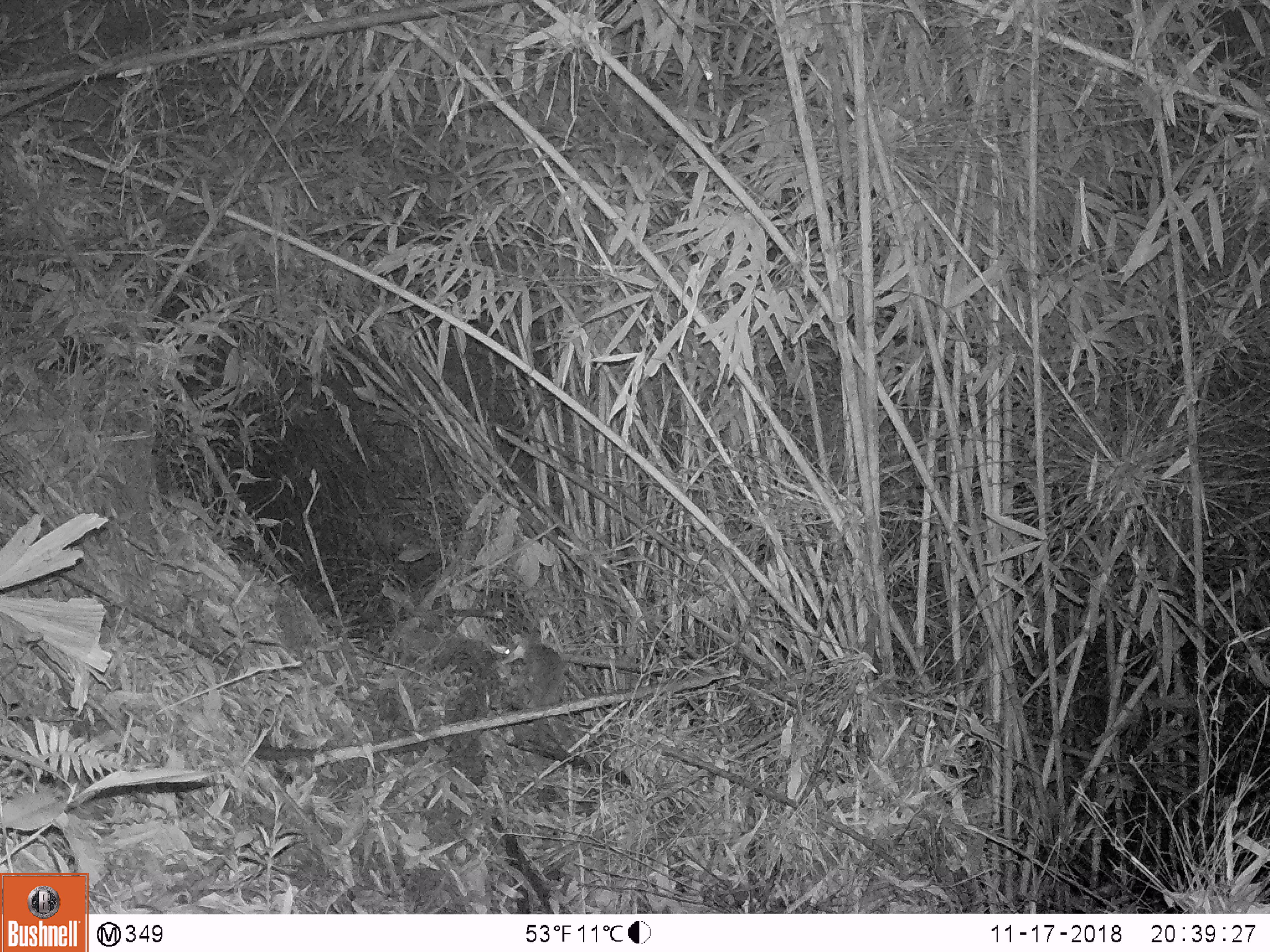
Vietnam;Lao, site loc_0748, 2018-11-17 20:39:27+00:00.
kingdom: Animalia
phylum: Chordata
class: Mammalia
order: Rodentia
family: Muridae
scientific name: Muridae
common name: old-world mice and rats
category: unidentified murid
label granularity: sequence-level